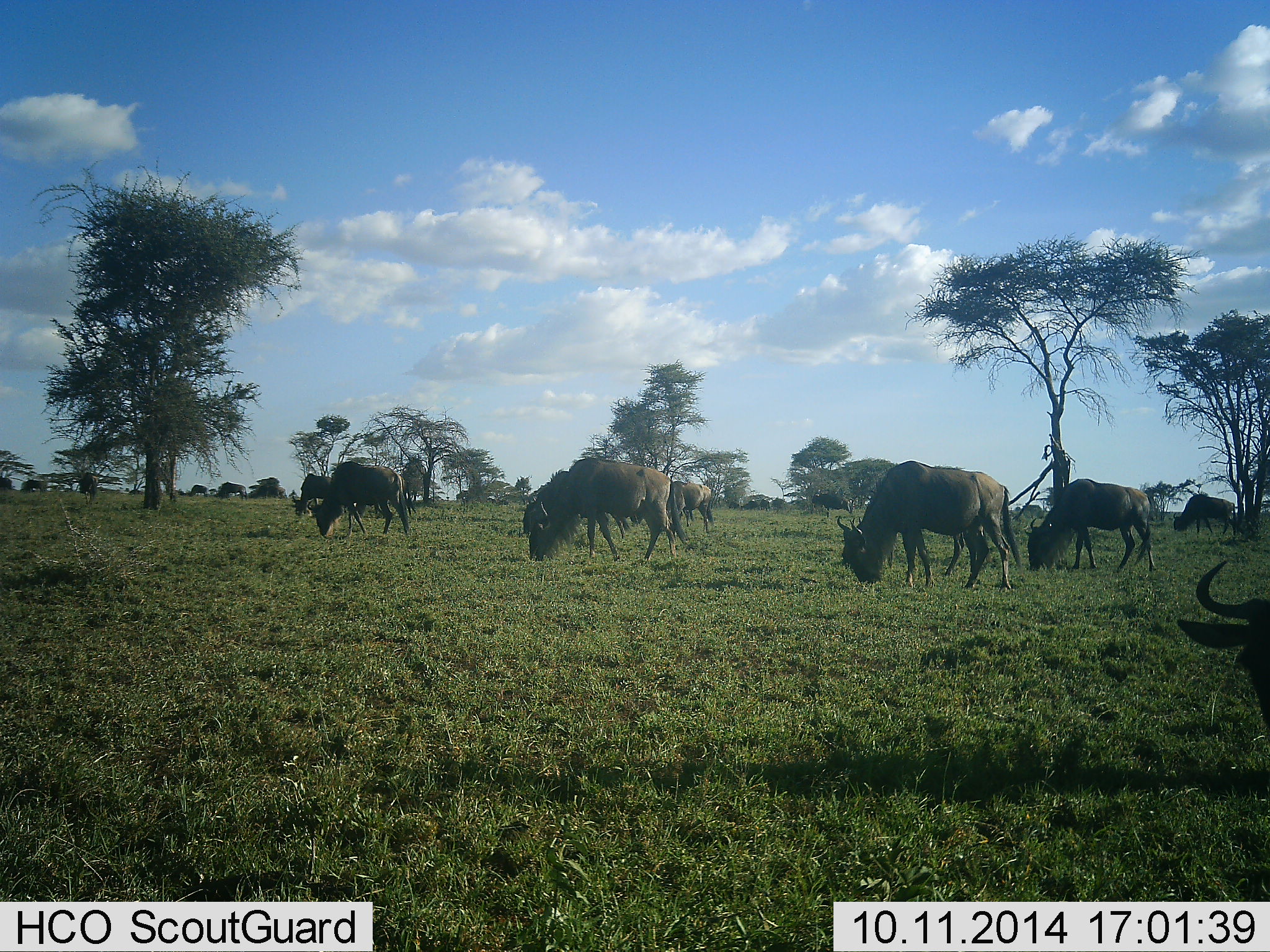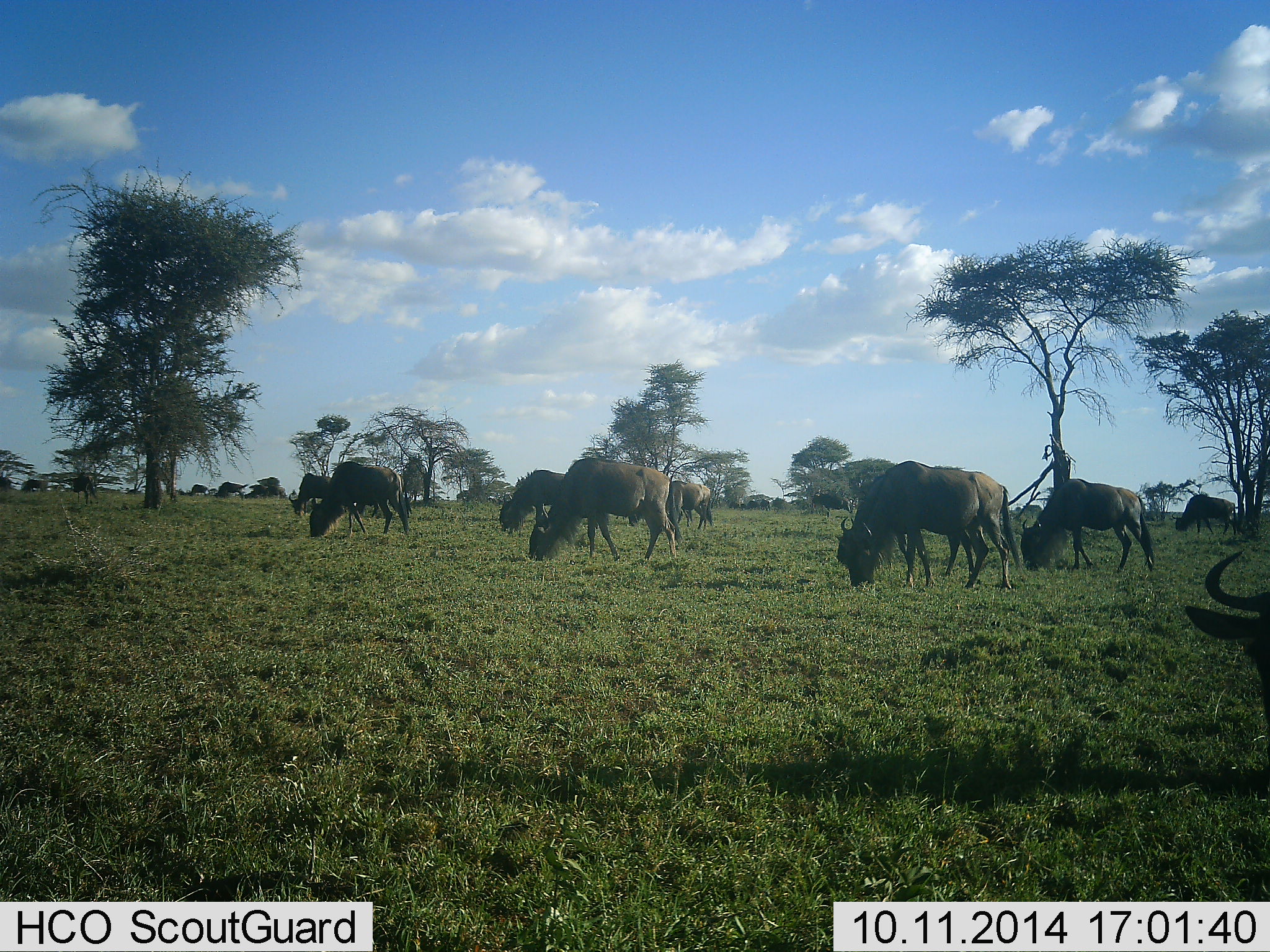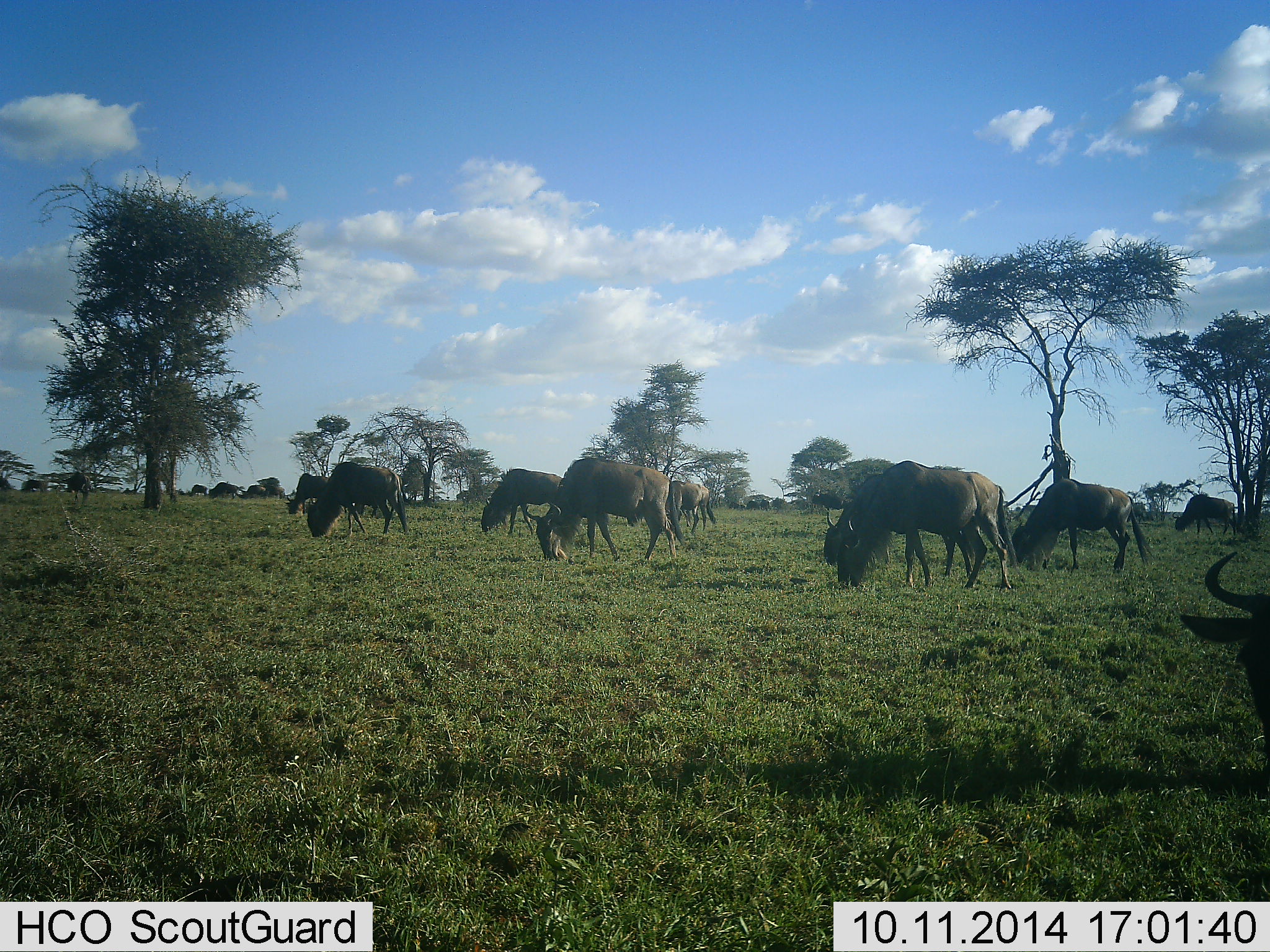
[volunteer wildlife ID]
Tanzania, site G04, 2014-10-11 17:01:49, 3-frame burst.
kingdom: Animalia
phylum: Chordata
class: Mammalia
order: Artiodactyla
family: Bovidae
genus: Connochaetes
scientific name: Connochaetes taurinus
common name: blue wildebeest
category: wildebeest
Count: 11-50.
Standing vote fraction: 0%.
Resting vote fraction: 0%.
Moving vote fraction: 10%.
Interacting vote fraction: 0%.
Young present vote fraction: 0%.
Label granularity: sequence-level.